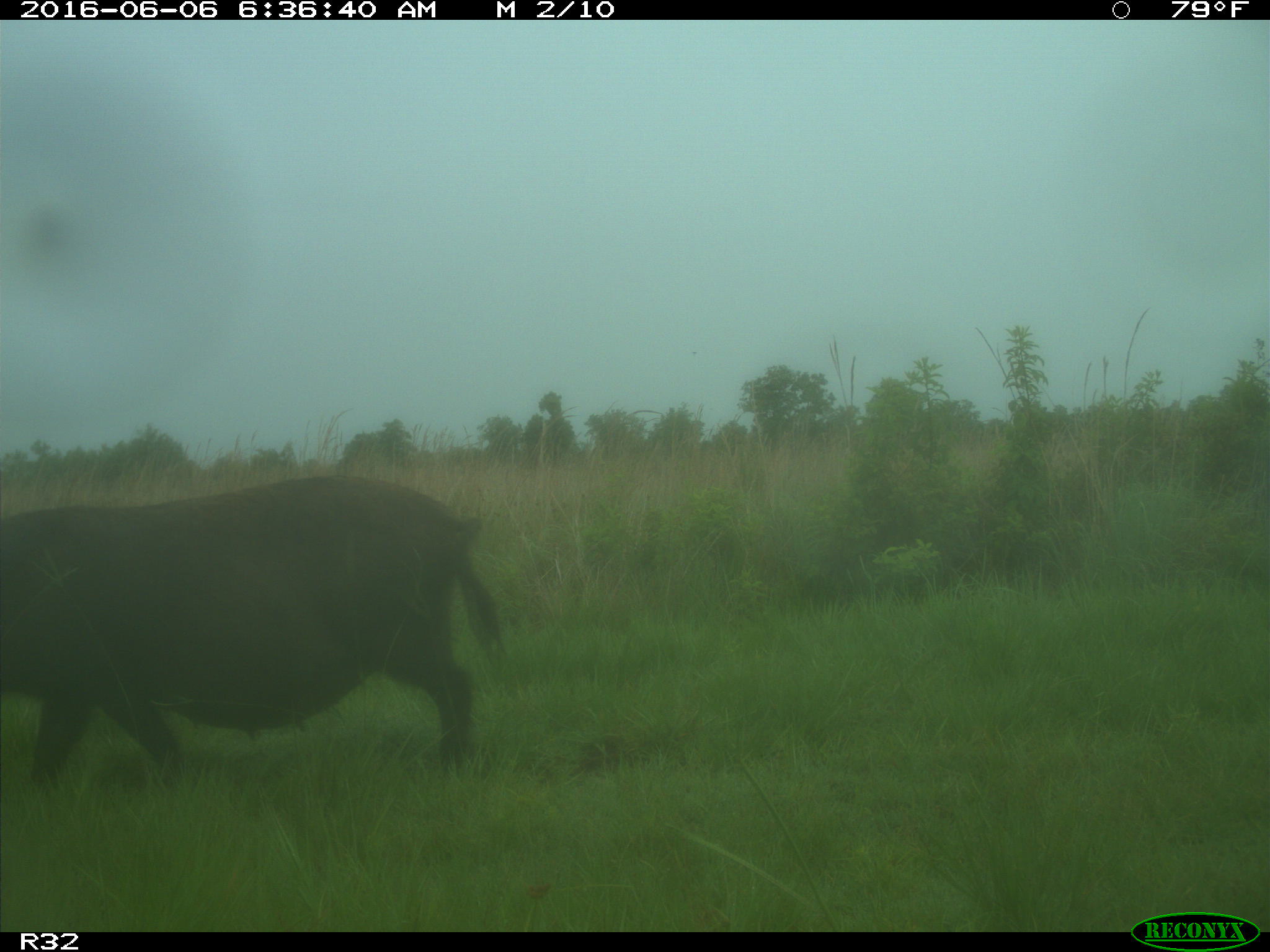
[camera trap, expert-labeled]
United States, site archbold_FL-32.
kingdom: Animalia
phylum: Chordata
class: Mammalia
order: Artiodactyla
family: Suidae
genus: Sus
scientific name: Sus scrofa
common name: wild boar